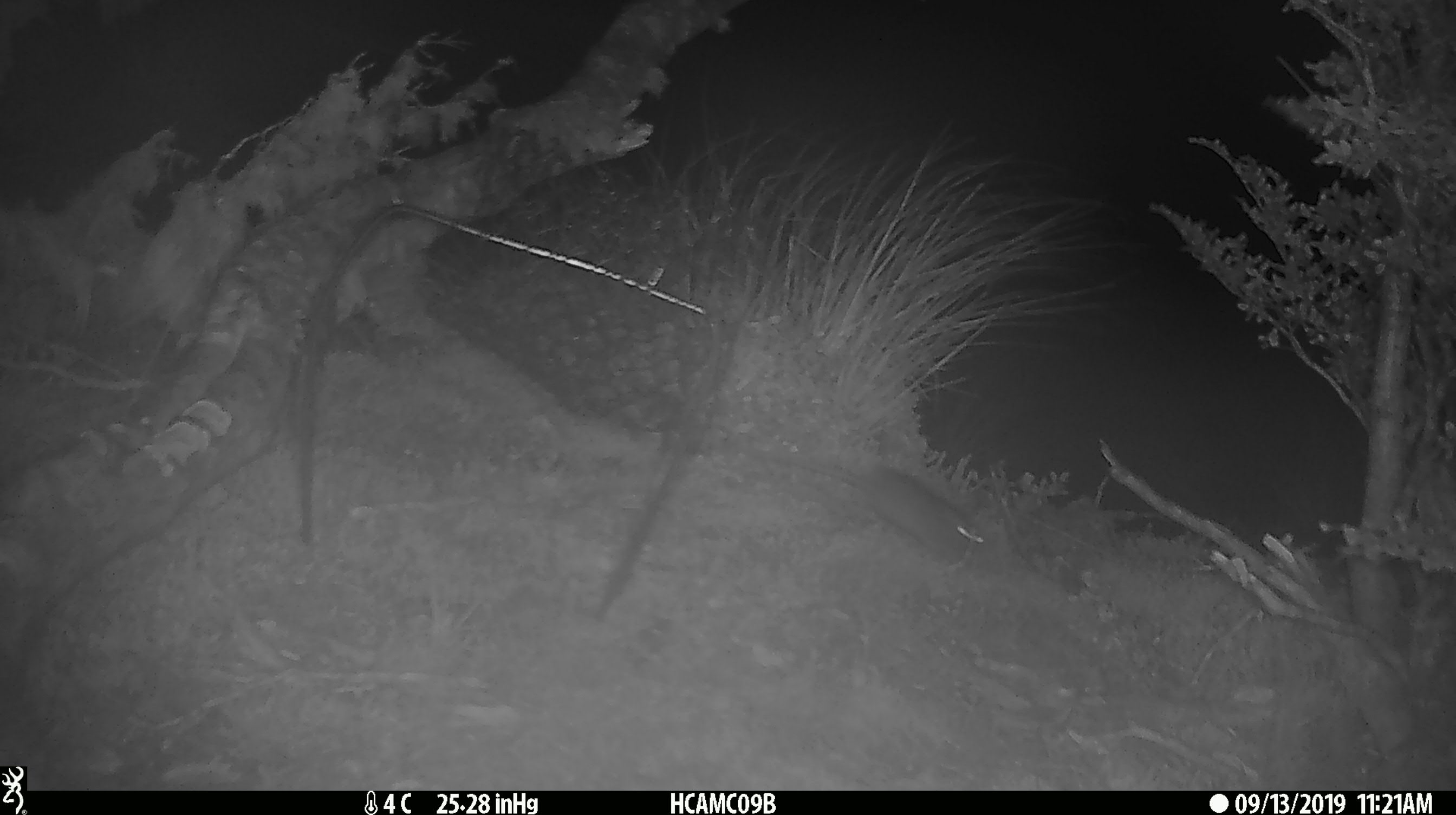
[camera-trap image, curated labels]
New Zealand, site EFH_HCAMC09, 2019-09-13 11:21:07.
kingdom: Animalia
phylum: Chordata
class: Mammalia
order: Rodentia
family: Muridae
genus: Mus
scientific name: Mus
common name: mouse